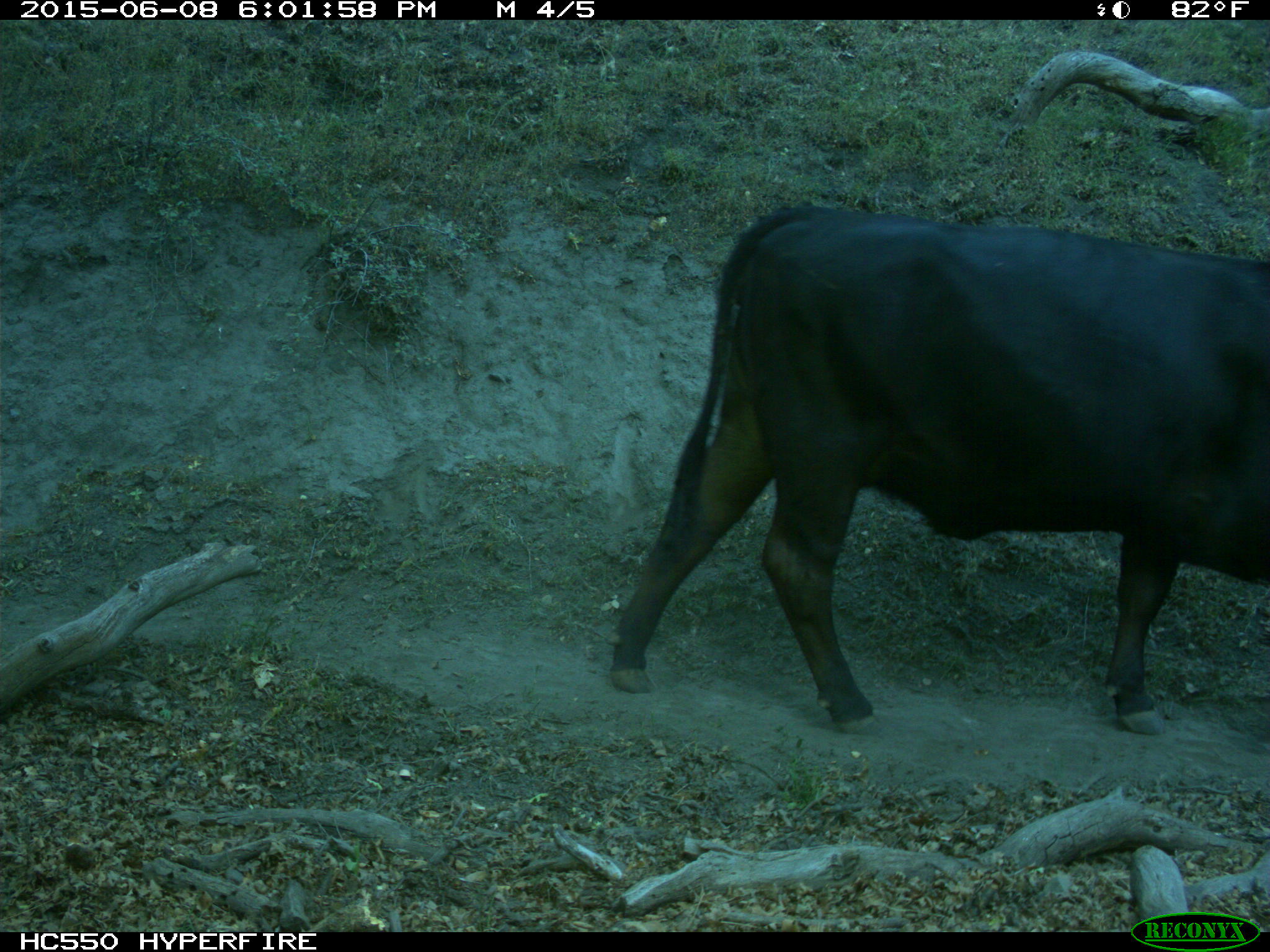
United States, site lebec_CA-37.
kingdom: Animalia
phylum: Chordata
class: Mammalia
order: Artiodactyla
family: Bovidae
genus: Bos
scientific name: Bos taurus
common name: domestic cow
Bos taurus (domestic cow).